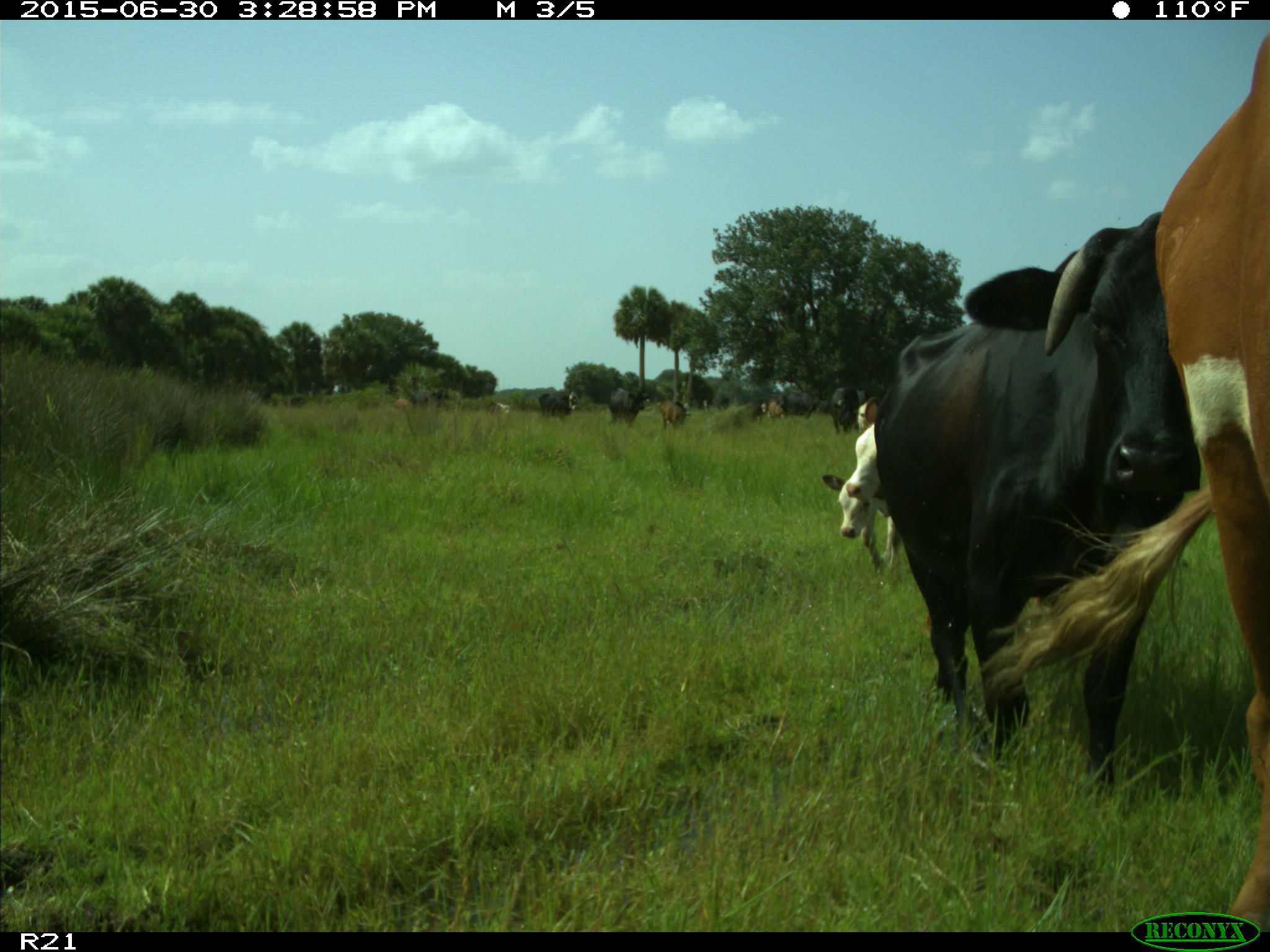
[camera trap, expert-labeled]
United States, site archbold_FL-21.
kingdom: Animalia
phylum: Chordata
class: Mammalia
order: Artiodactyla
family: Bovidae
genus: Bos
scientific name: Bos taurus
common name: domestic cow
Bos taurus (domestic cow).